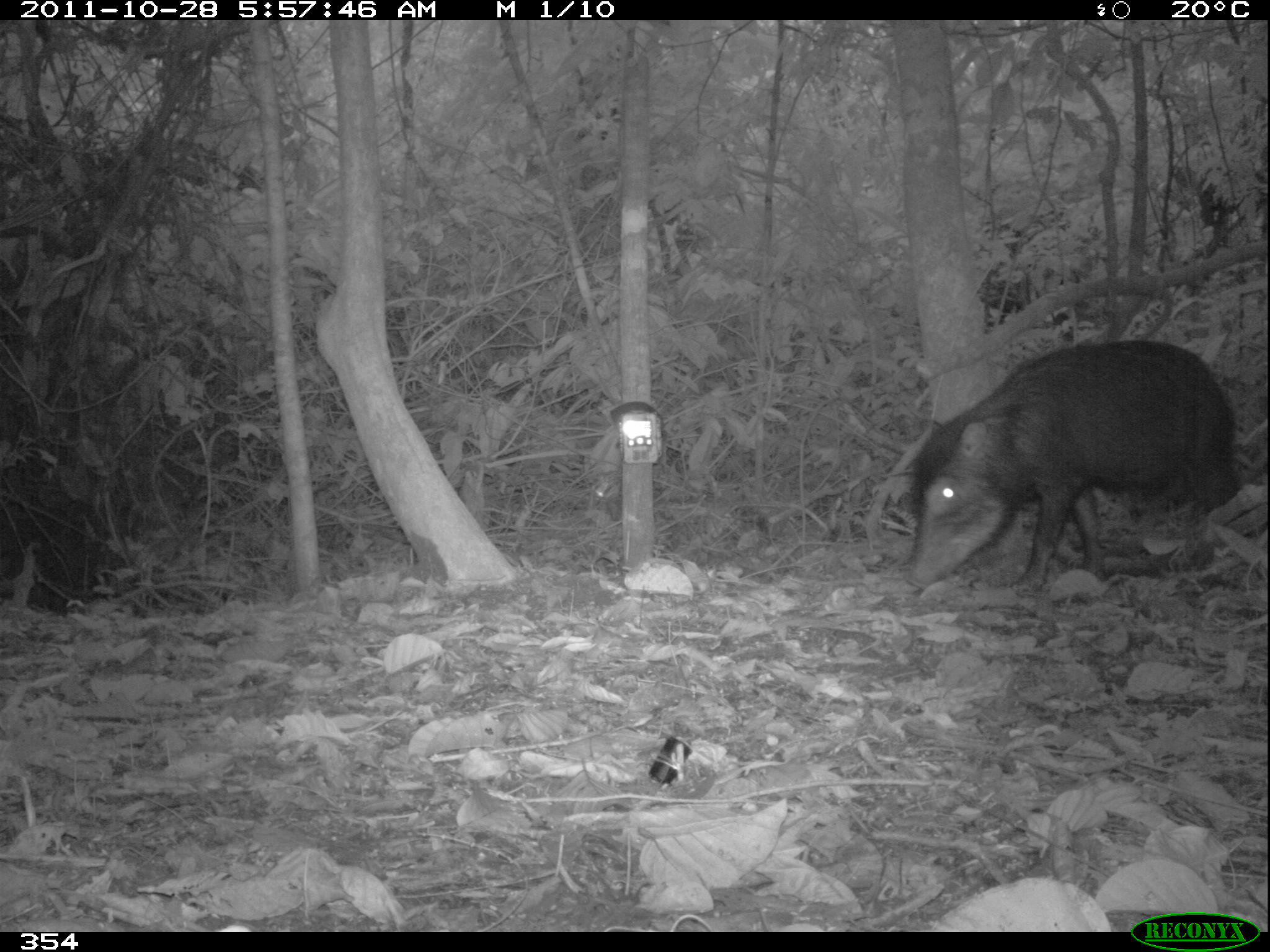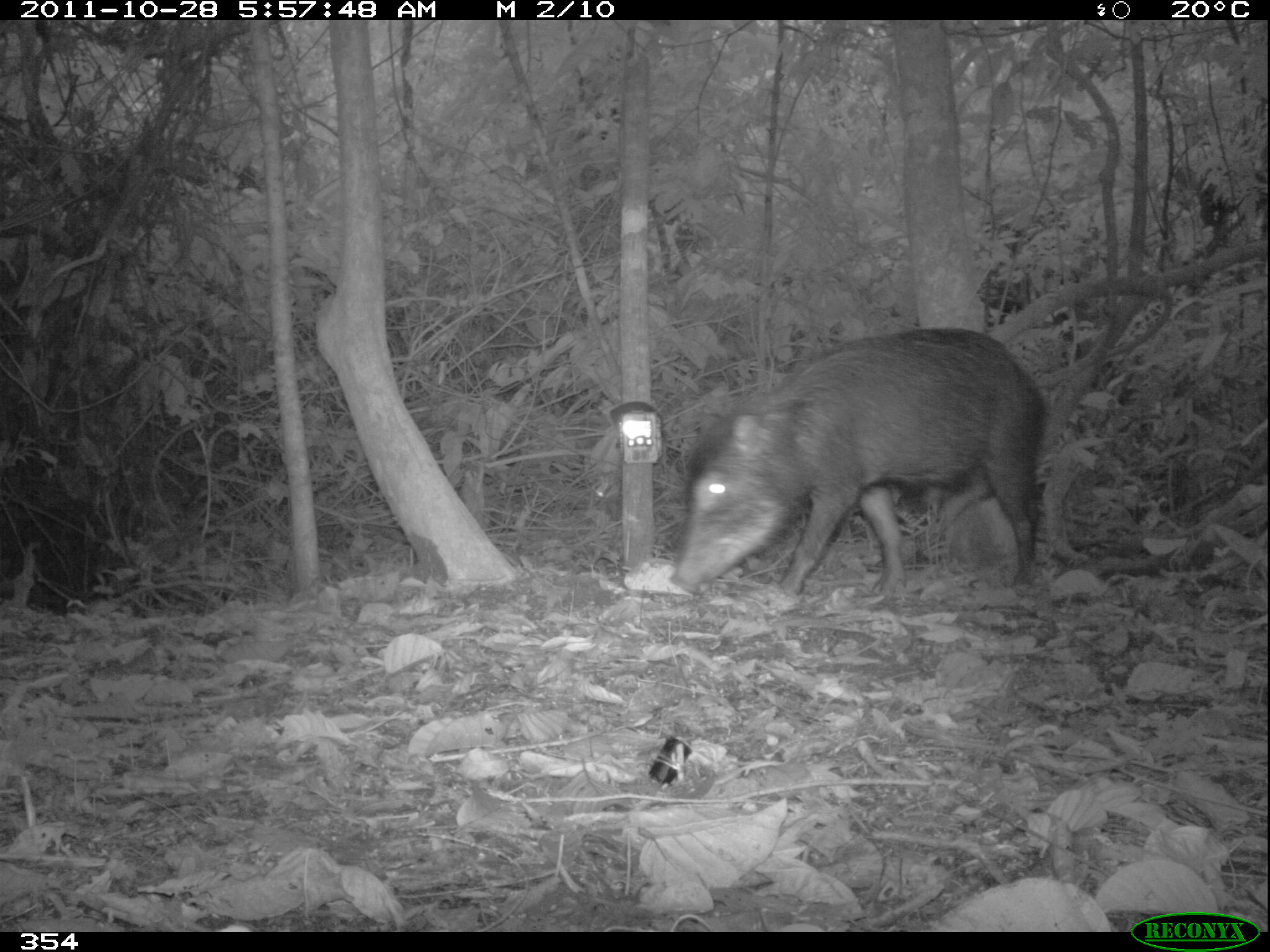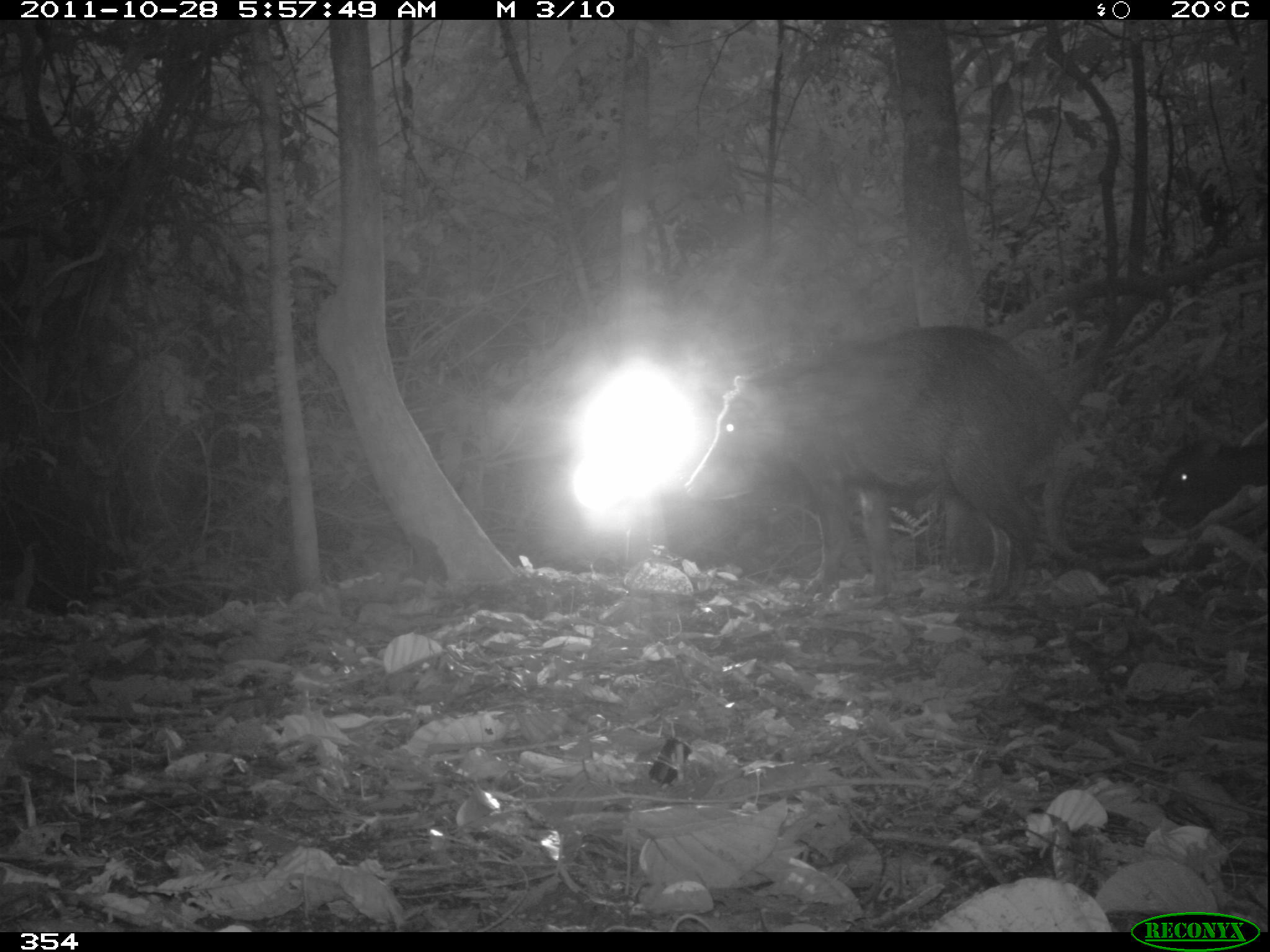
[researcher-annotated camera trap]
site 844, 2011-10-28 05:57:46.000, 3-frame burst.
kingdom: Animalia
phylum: Chordata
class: Mammalia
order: Artiodactyla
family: Tayassuidae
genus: Tayassu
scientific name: Tayassu pecari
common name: white-lipped peccary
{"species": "Tayassu pecari (white-lipped peccary)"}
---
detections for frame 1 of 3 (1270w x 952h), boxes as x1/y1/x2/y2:
tayassu pecari: 900/335/1240/598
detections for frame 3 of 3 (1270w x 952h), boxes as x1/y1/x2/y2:
tayassu pecari: 685/324/1074/606; 1154/435/1270/572